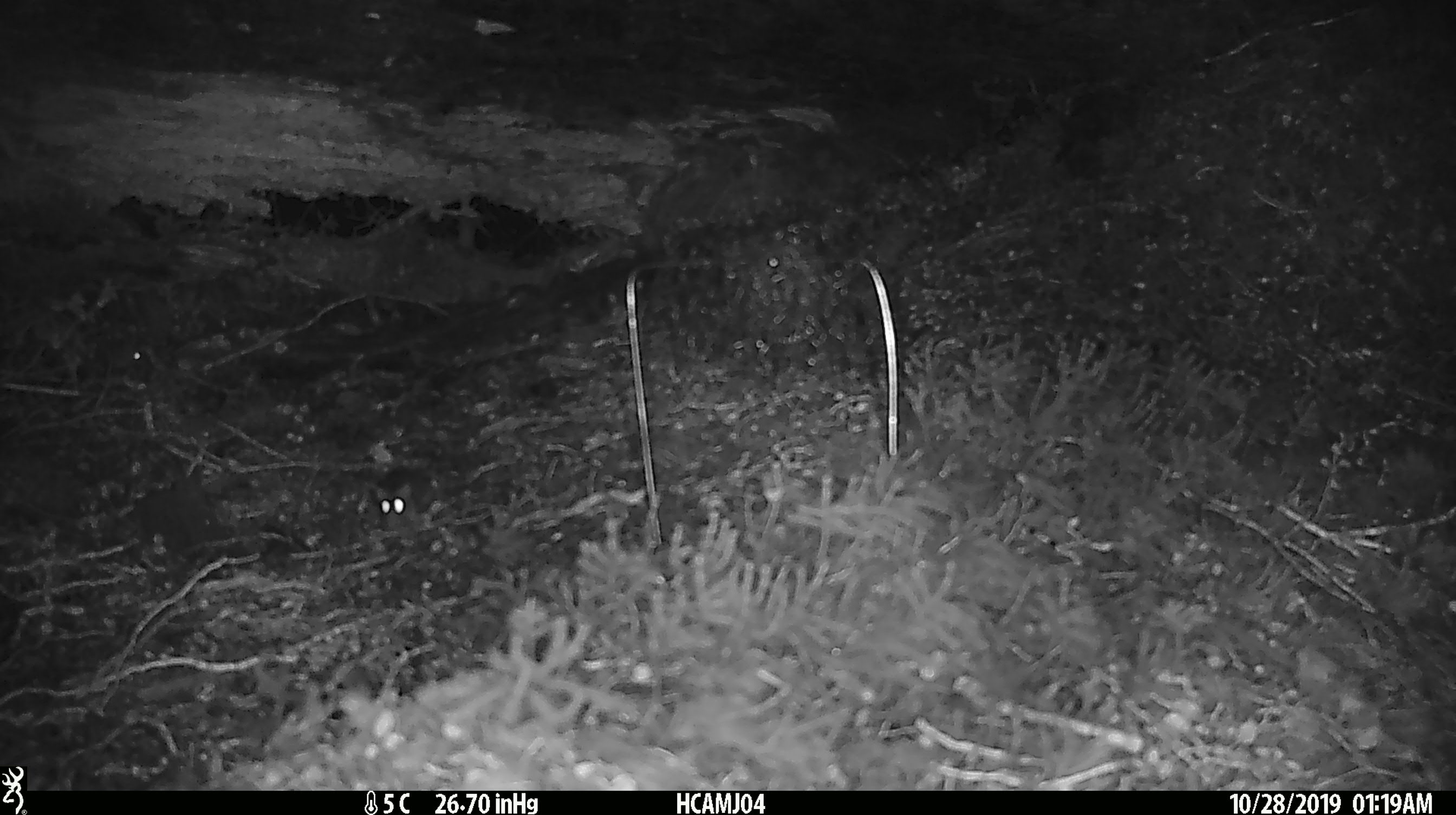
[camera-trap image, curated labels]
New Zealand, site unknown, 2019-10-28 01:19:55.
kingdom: Animalia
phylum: Chordata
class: Mammalia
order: Rodentia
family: Muridae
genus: Mus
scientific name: Mus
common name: mouse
Mouse (Mus).